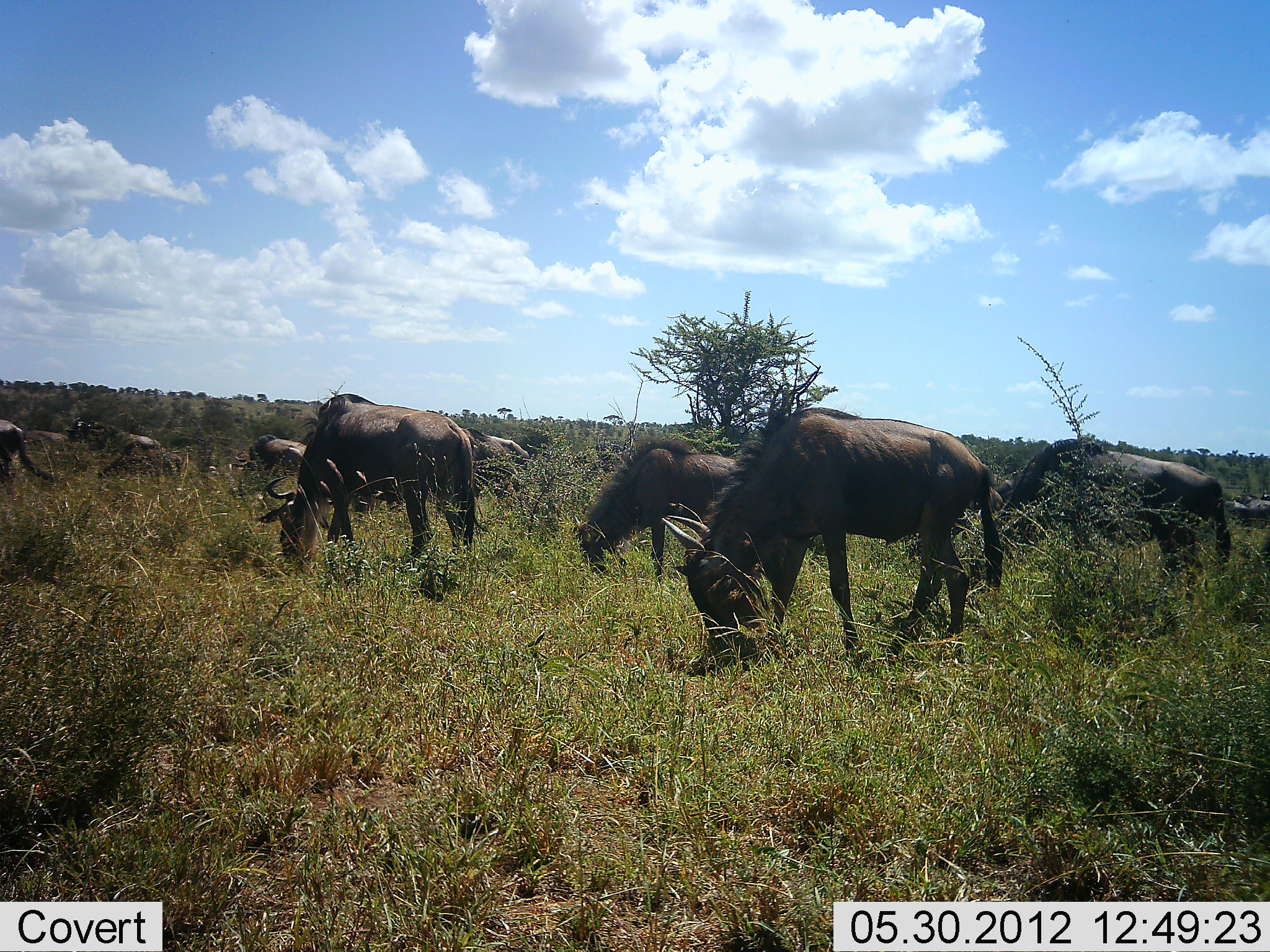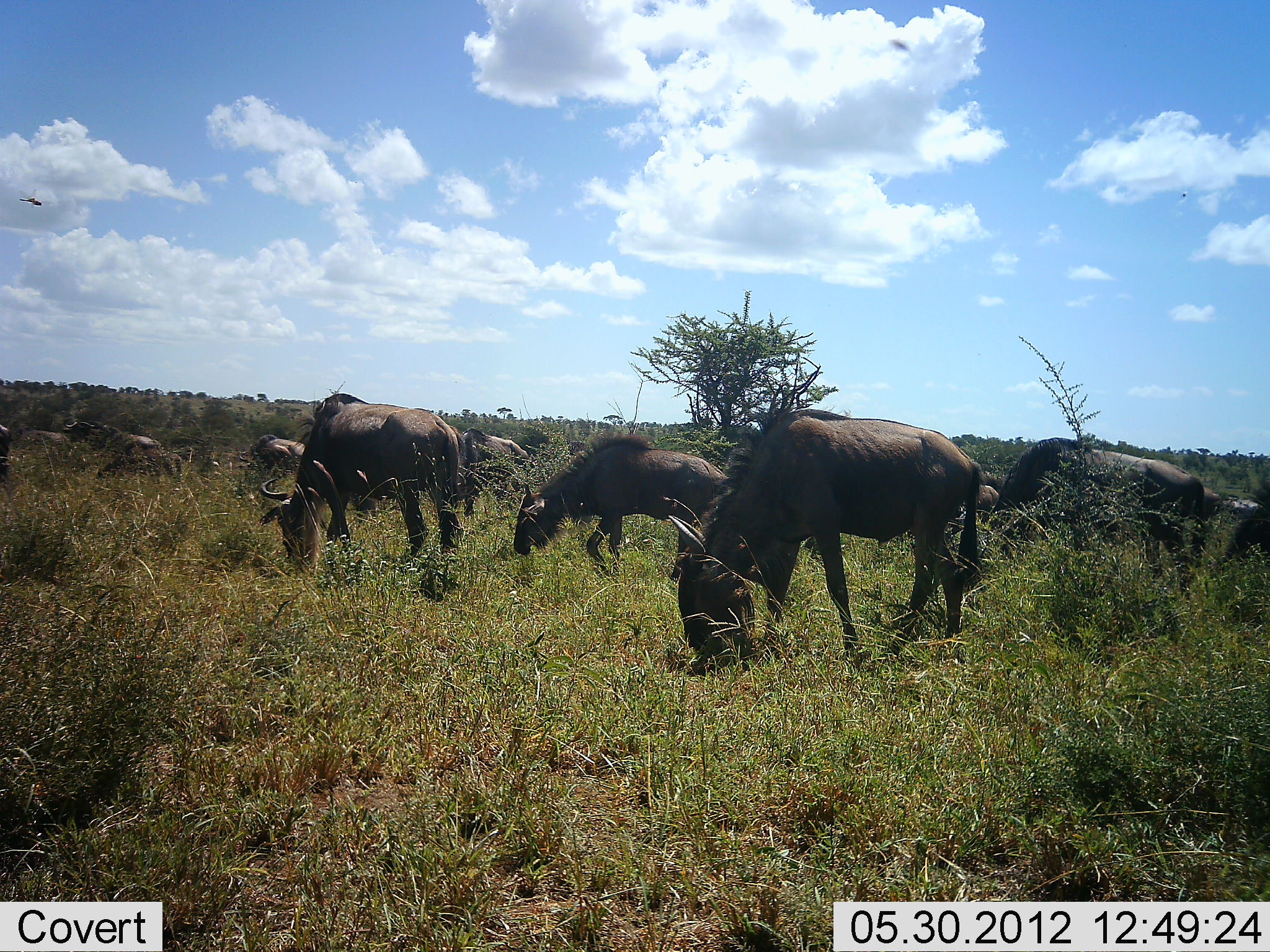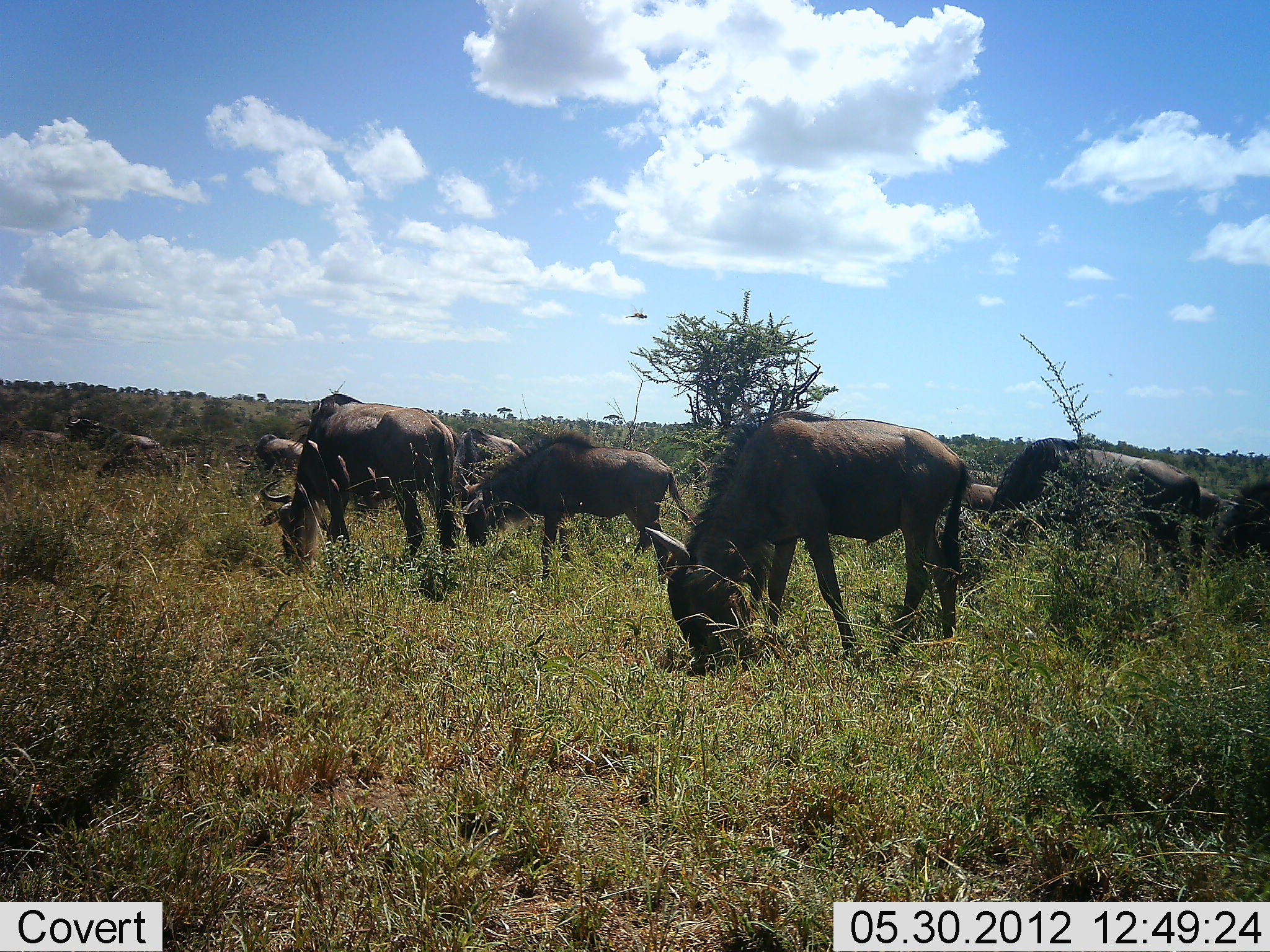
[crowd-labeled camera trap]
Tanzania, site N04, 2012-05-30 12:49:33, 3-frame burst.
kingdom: Animalia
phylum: Chordata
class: Mammalia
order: Artiodactyla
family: Bovidae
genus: Connochaetes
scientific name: Connochaetes taurinus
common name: blue wildebeest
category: wildebeest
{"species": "wildebeest (blue wildebeest) (Connochaetes taurinus)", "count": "11-50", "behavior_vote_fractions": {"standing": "27%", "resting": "9%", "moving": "55%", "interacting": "0%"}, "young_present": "9%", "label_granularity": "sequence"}